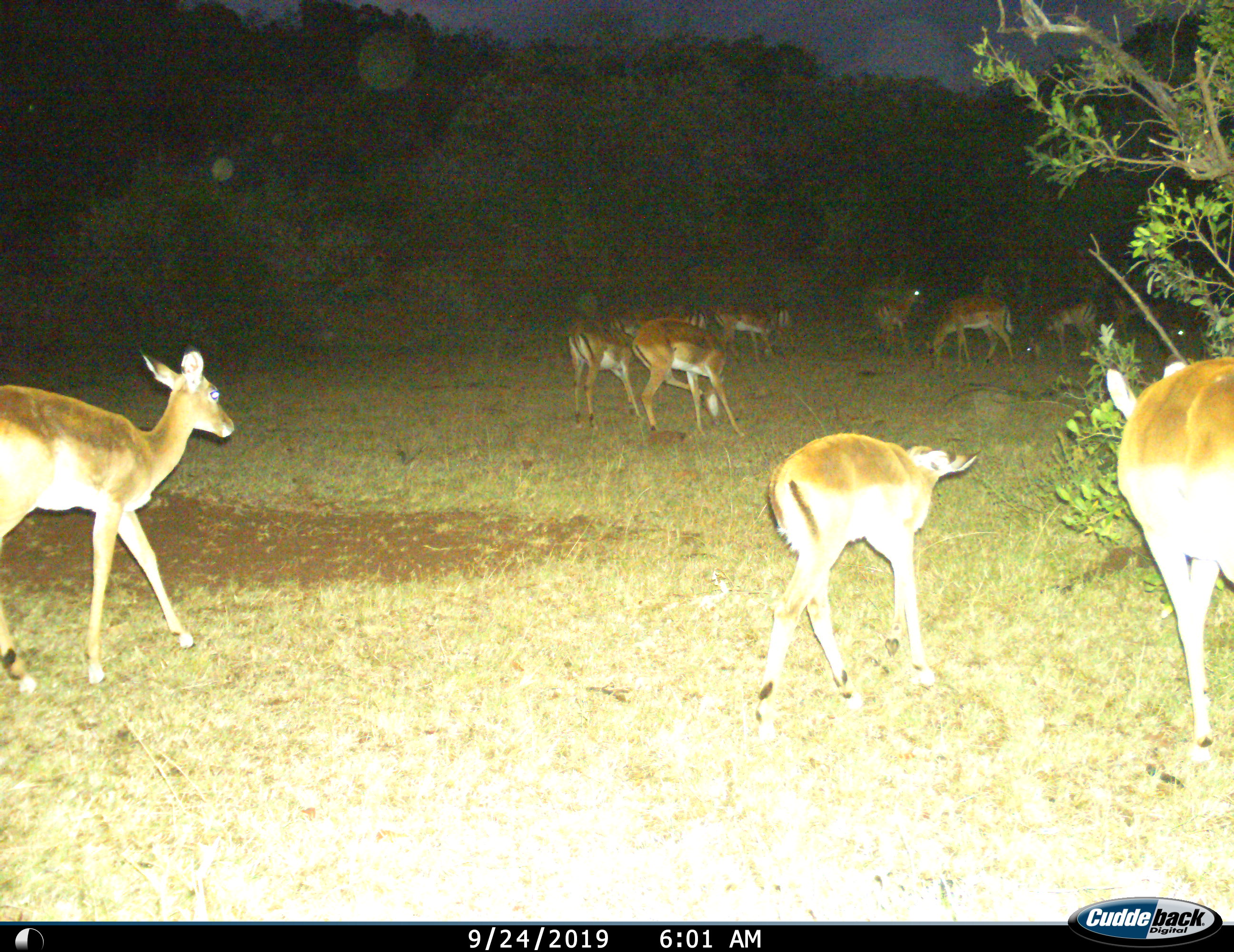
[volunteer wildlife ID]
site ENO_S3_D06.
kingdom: Animalia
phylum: Chordata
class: Mammalia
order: Artiodactyla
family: Bovidae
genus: Aepyceros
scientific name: Aepyceros melampus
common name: impala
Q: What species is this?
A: Impala (Aepyceros melampus).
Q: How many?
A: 11-50.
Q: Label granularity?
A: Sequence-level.